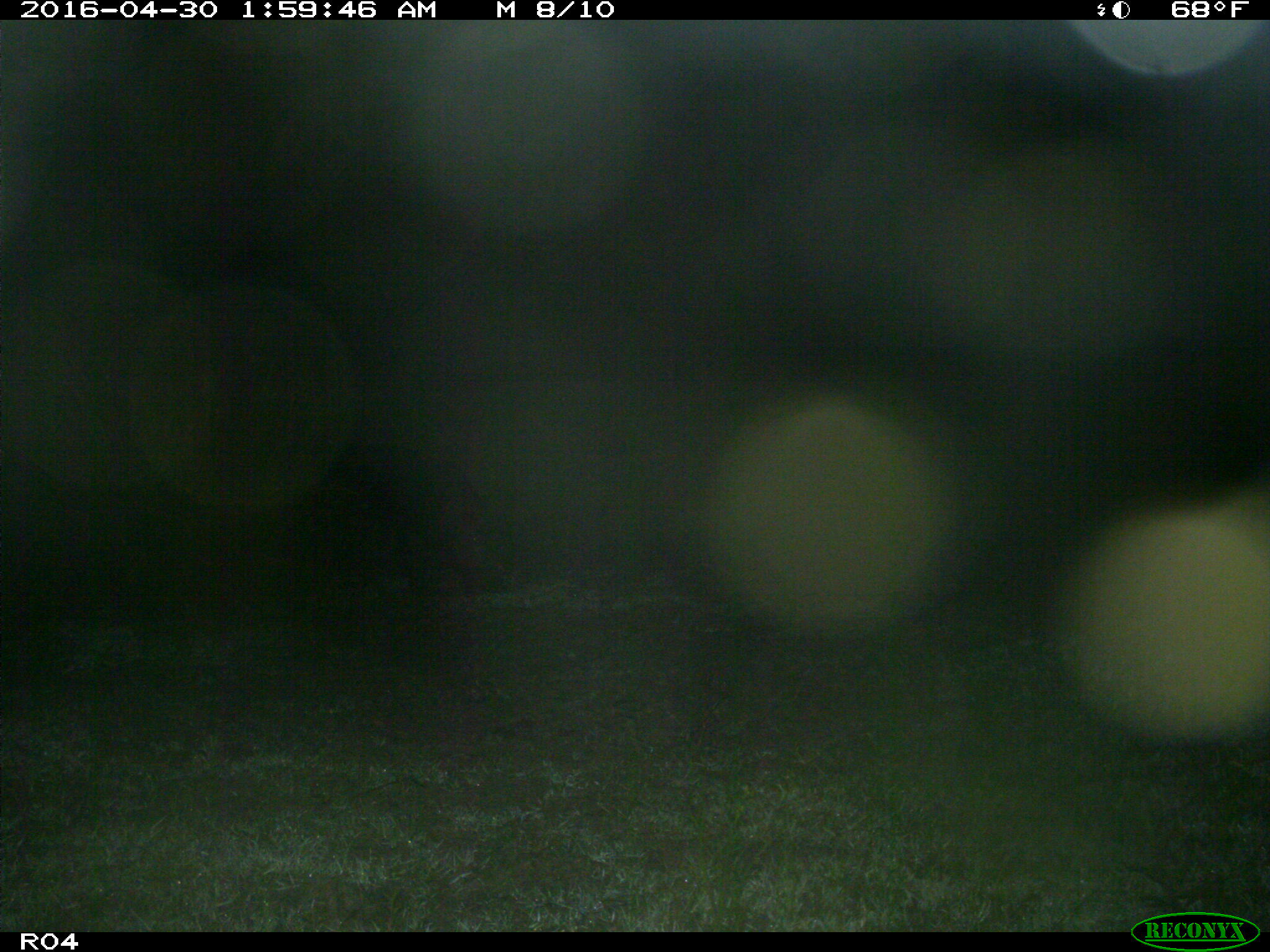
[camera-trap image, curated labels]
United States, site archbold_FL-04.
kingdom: Animalia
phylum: Chordata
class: Mammalia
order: Artiodactyla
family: Suidae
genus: Sus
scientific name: Sus scrofa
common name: wild boar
Sus scrofa (wild boar).